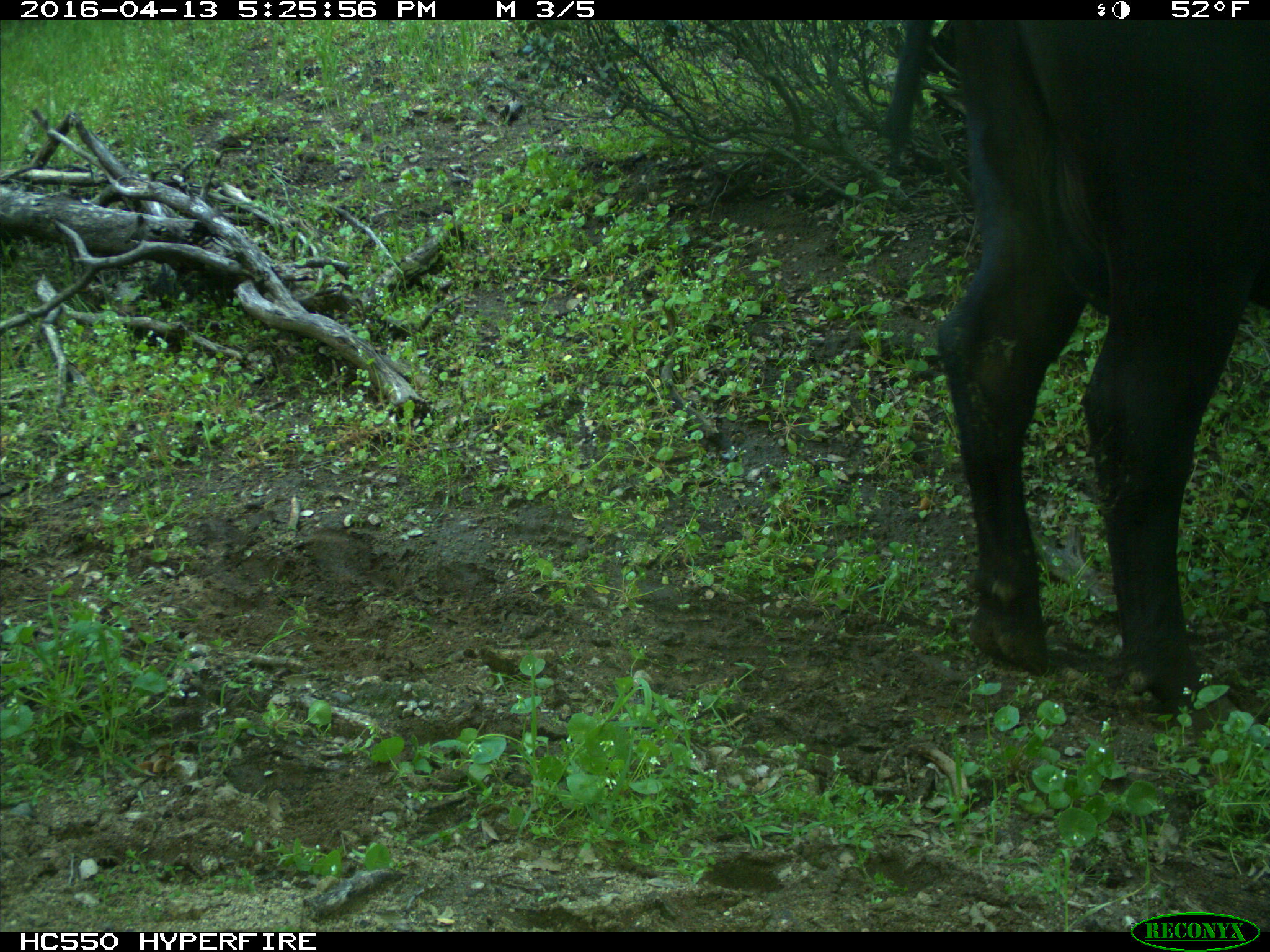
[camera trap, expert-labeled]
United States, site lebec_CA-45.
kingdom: Animalia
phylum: Chordata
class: Mammalia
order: Artiodactyla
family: Bovidae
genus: Bos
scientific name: Bos taurus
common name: domestic cow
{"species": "Bos taurus (domestic cow)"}